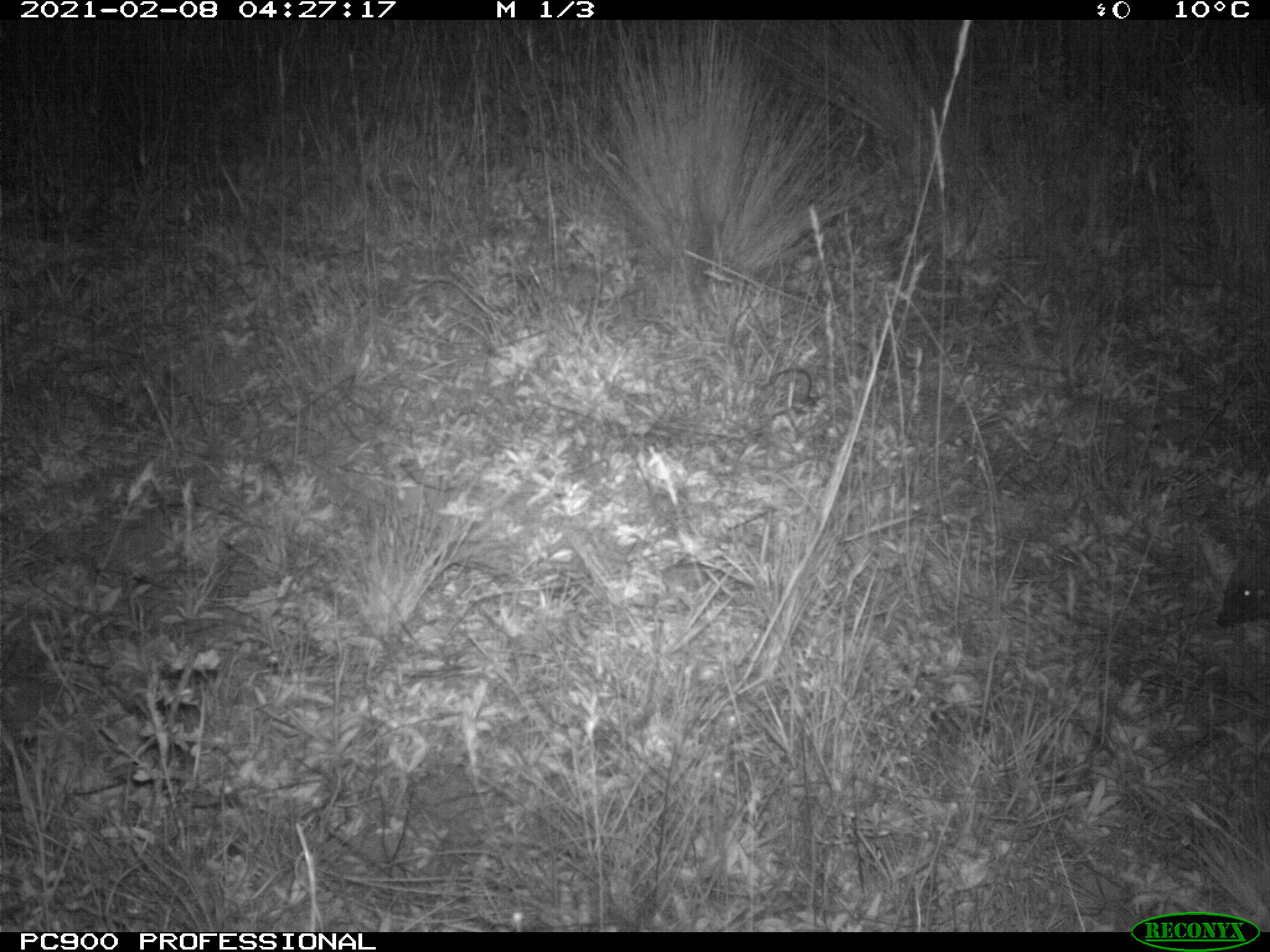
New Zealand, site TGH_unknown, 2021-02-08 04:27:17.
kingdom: Animalia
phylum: Chordata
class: Mammalia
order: Eulipotyphla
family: Erinaceidae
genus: Erinaceus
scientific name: Erinaceus europaeus europaeus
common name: european hedgehog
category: hedgehog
Hedgehog (european hedgehog) (Erinaceus europaeus europaeus).